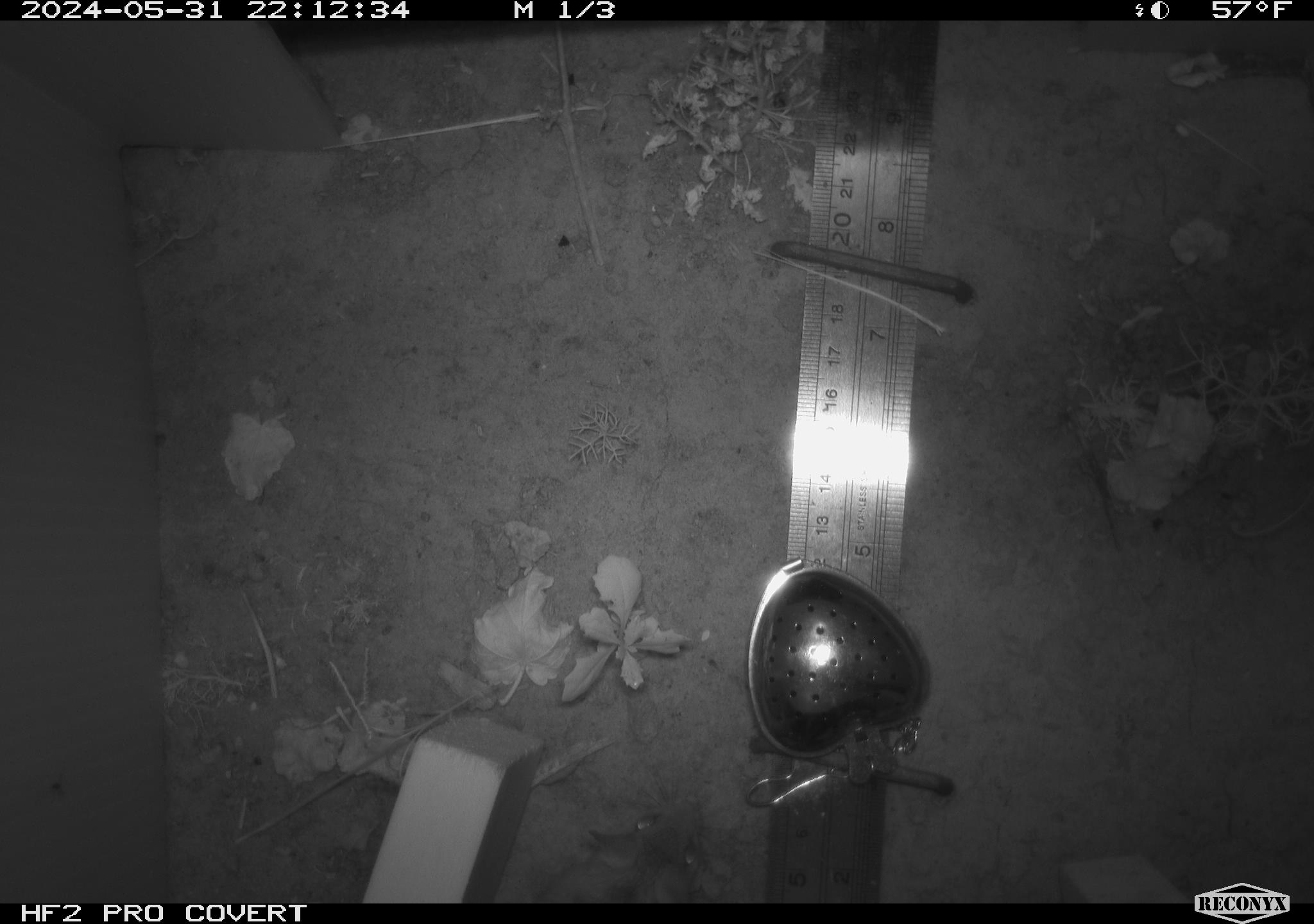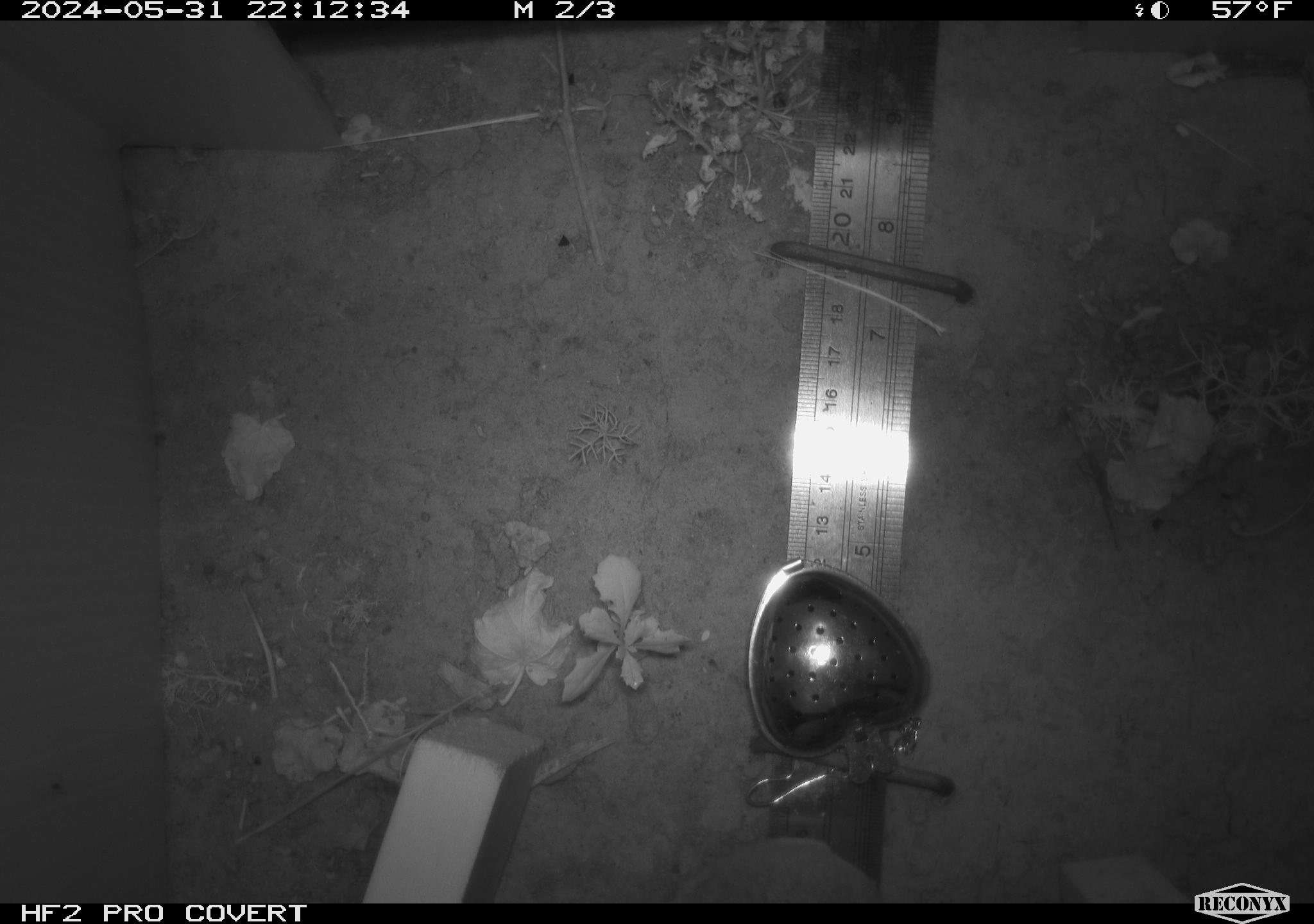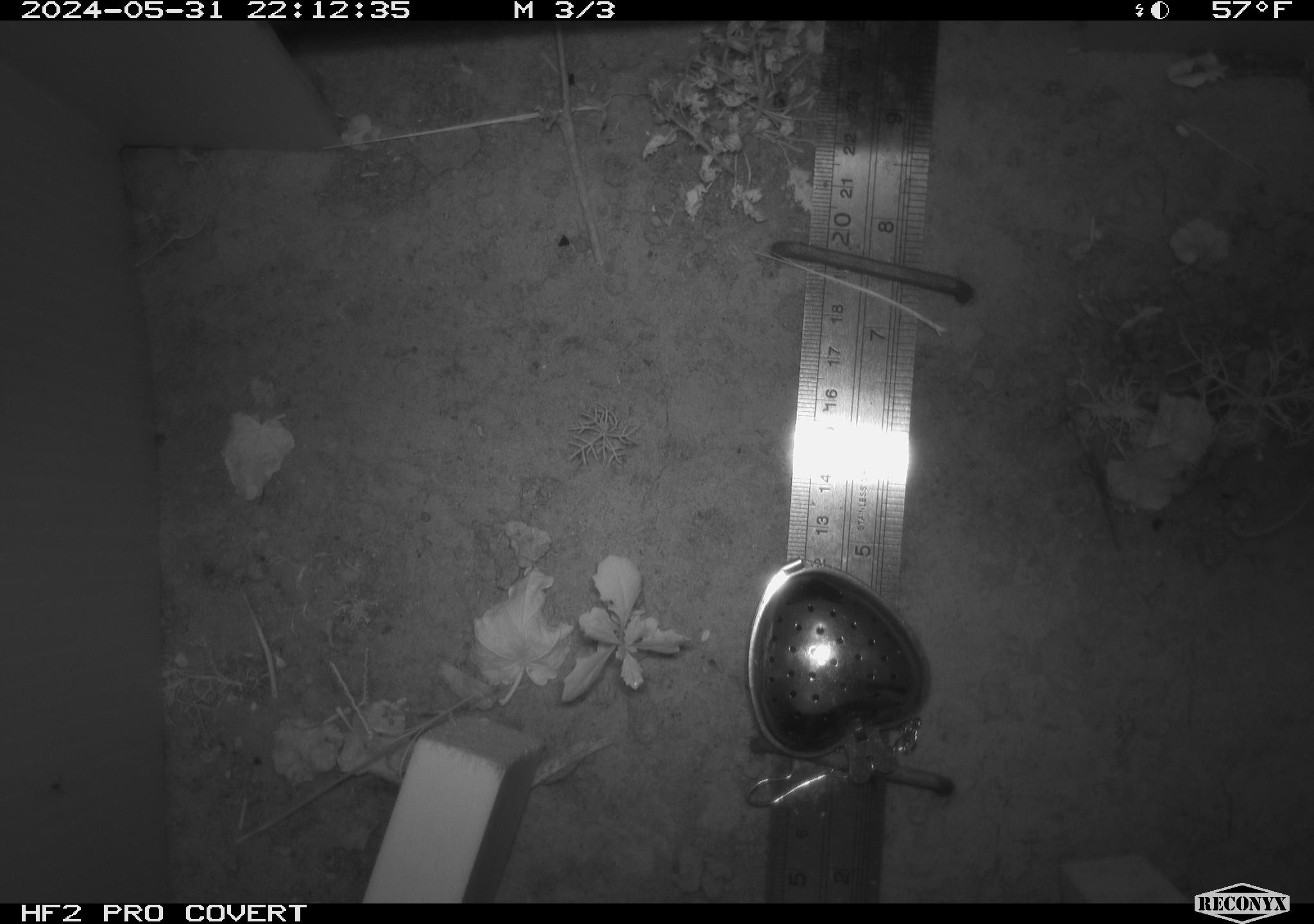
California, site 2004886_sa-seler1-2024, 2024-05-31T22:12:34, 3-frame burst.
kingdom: Animalia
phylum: Chordata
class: Mammalia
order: Rodentia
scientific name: Rodentia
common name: mouse species